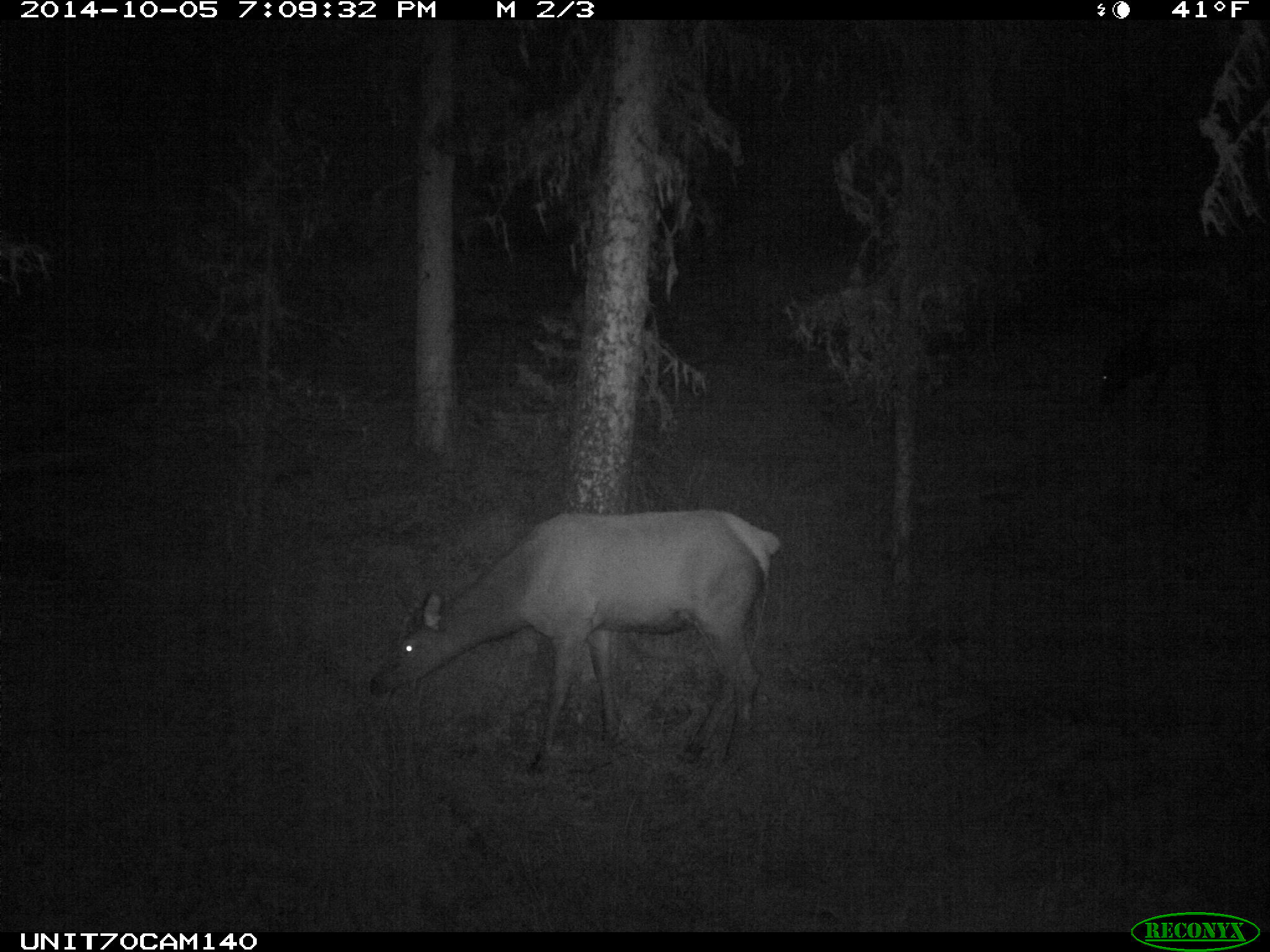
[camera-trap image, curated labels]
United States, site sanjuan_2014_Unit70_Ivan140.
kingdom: Animalia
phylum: Chordata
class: Mammalia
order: Artiodactyla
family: Cervidae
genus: Cervus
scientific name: Cervus elaphus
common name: red deer